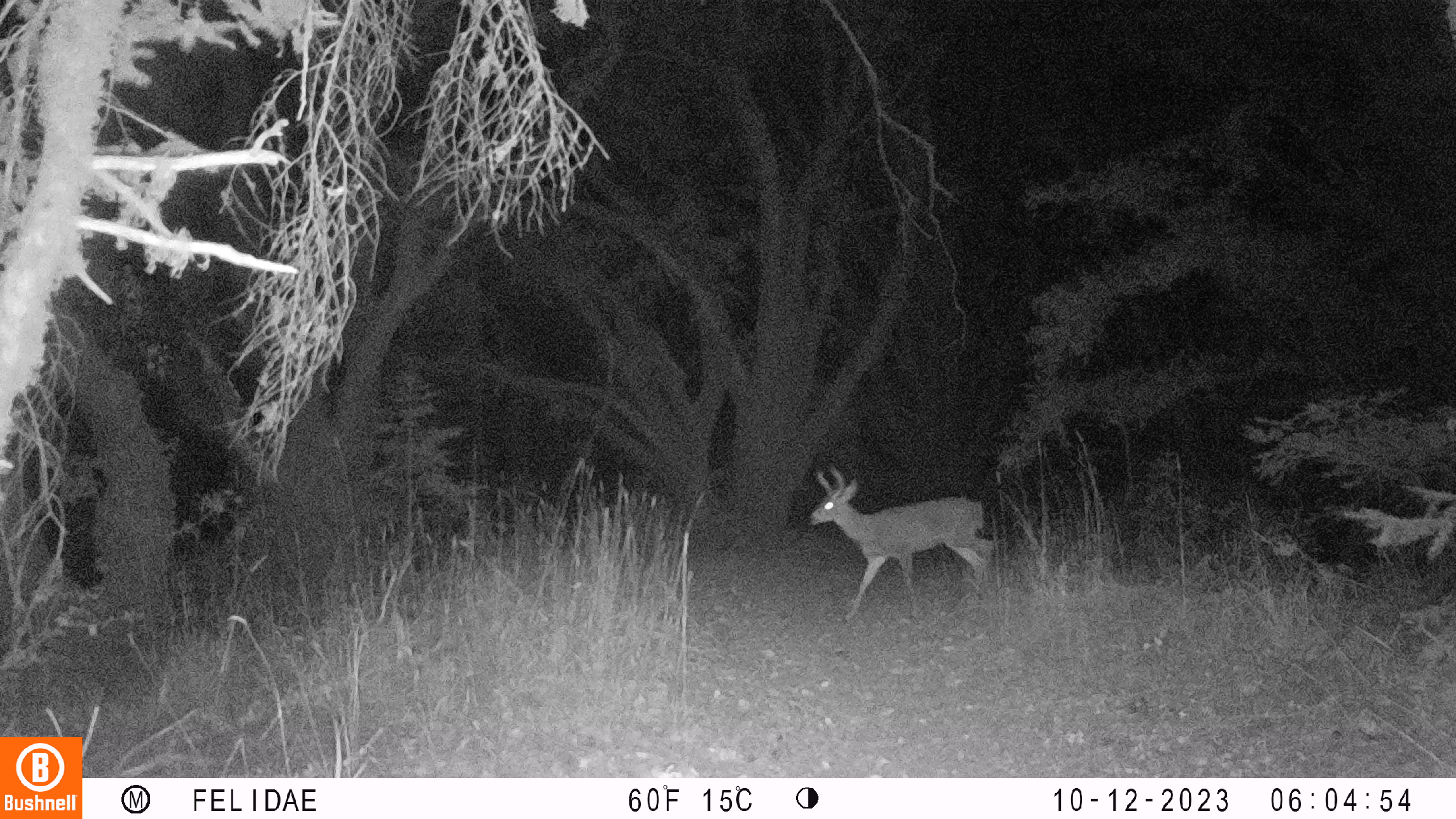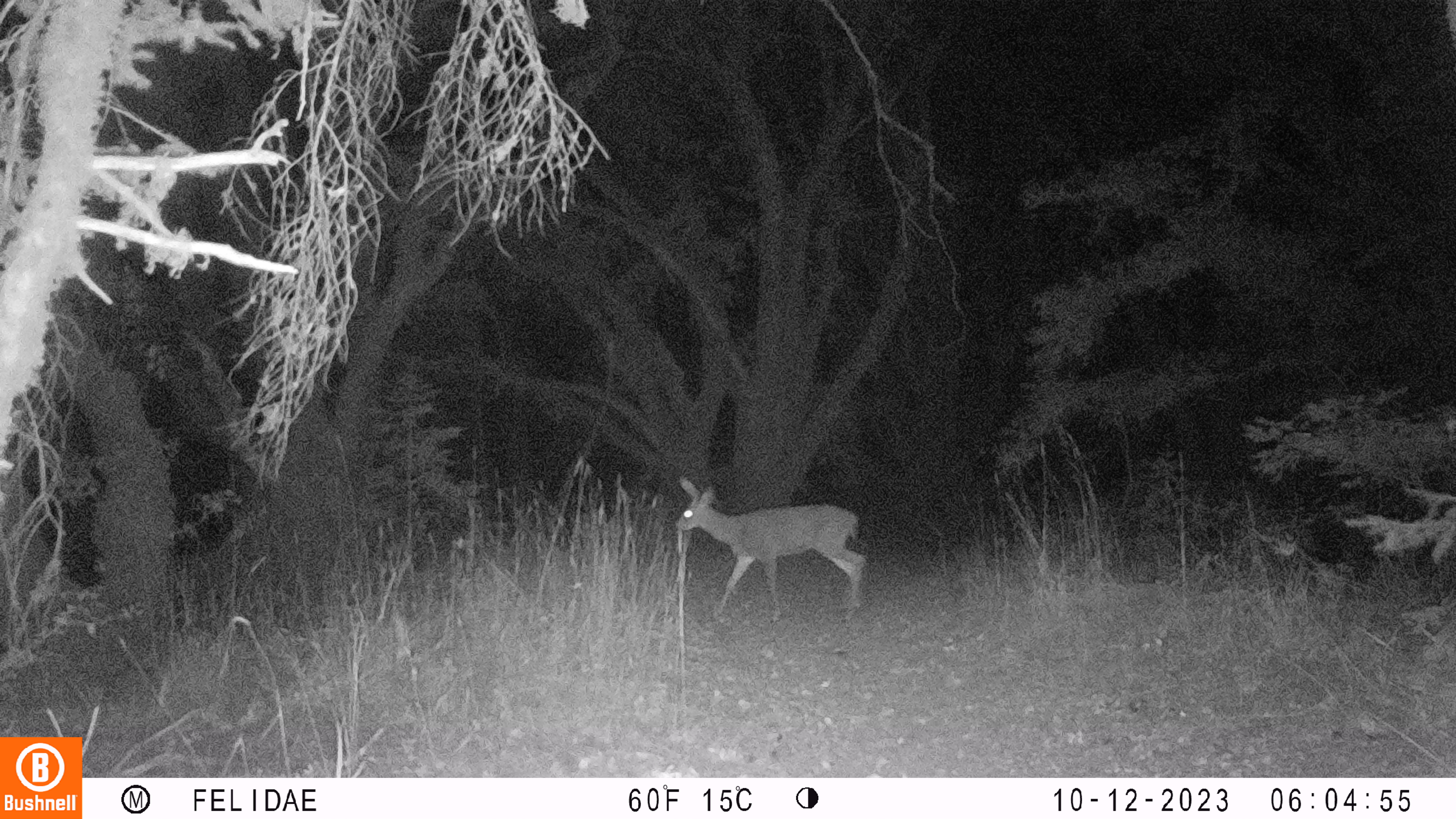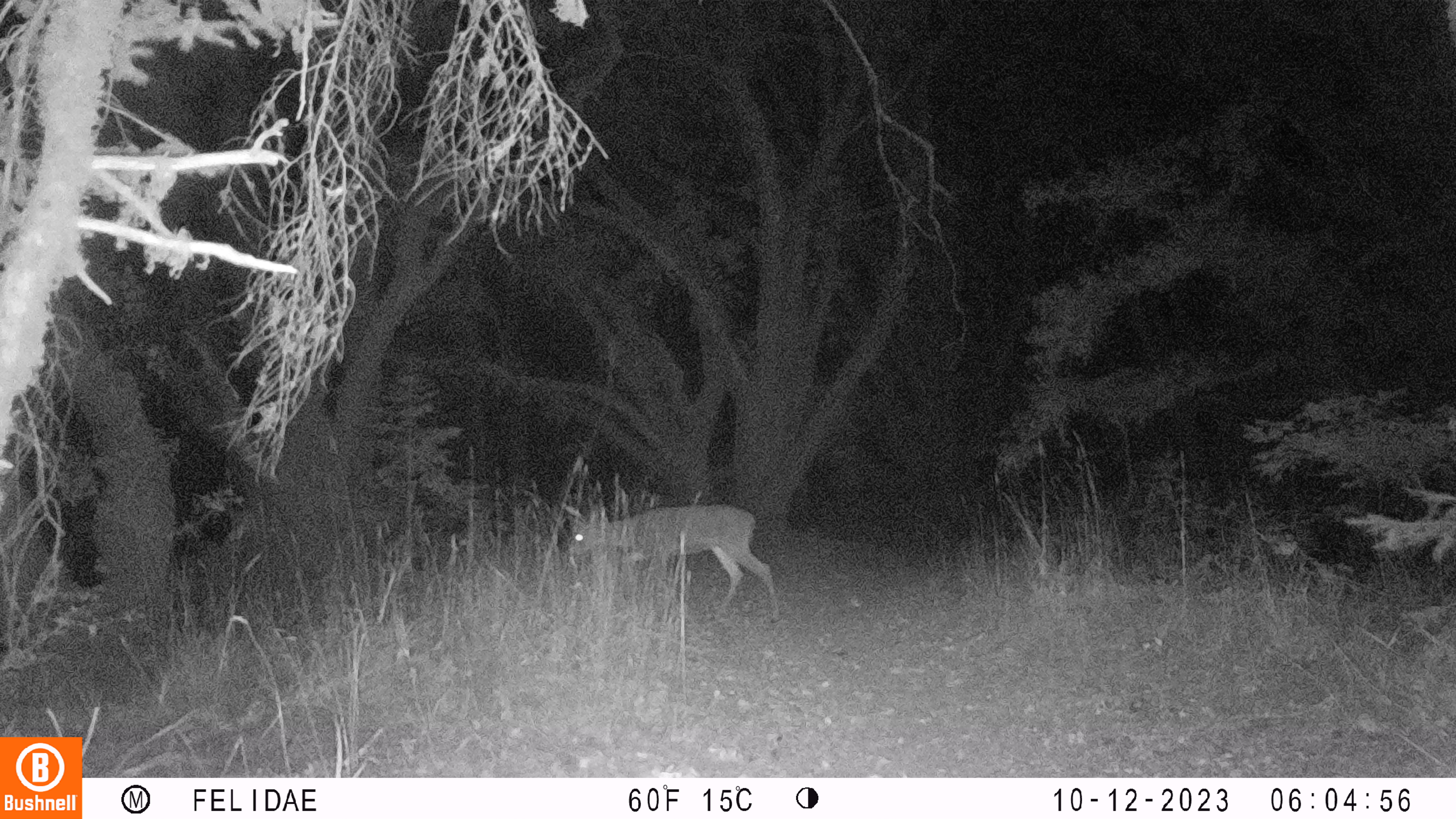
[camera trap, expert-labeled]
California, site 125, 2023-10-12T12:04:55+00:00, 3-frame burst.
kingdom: Animalia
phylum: Chordata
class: Mammalia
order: Artiodactyla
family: Cervidae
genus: Odocoileus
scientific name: Odocoileus hemionus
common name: mule deer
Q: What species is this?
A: Mule deer (Odocoileus hemionus).